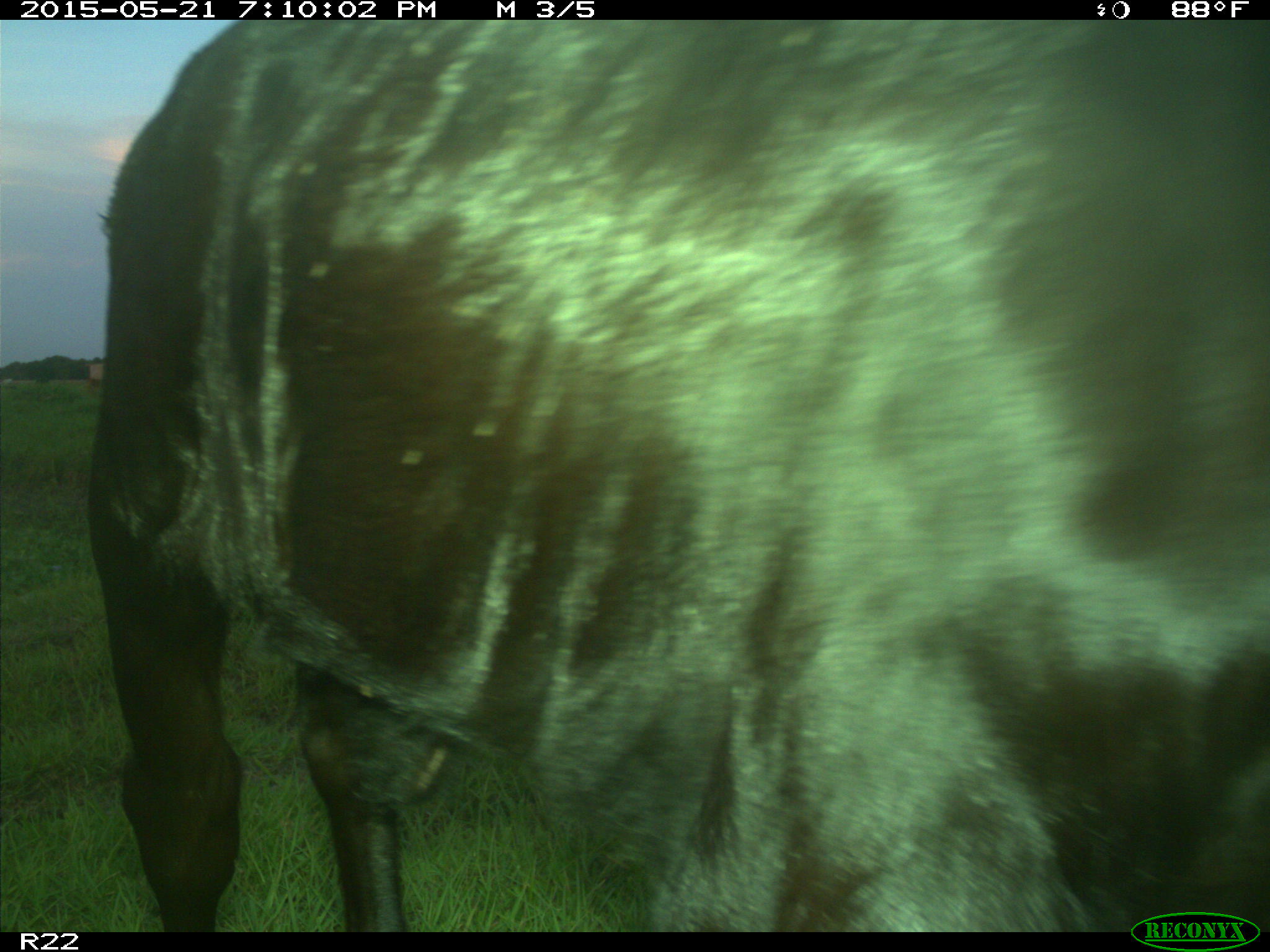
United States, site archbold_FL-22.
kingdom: Animalia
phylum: Chordata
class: Mammalia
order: Artiodactyla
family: Bovidae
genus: Bos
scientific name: Bos taurus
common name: domestic cow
Bos taurus (domestic cow).